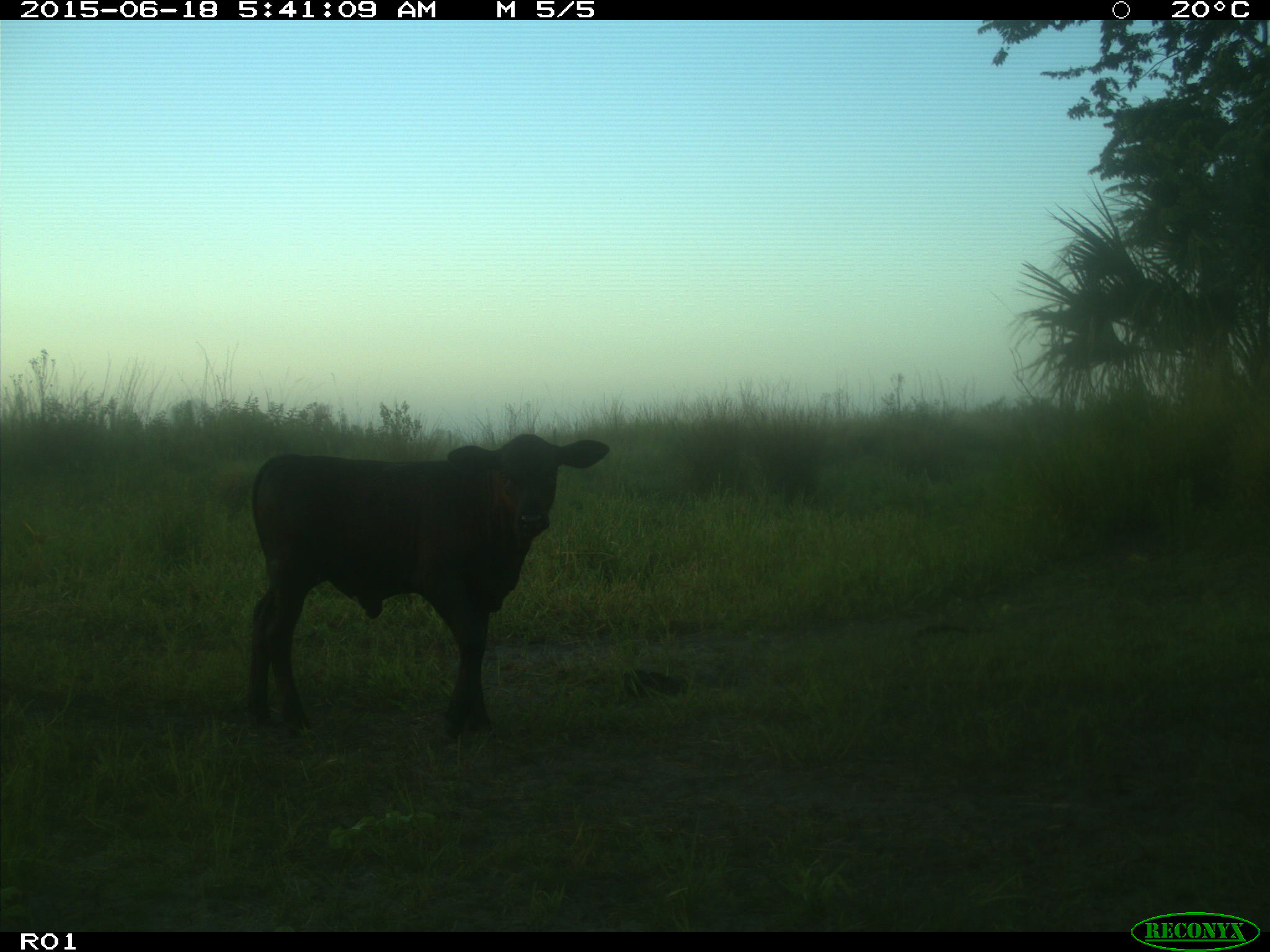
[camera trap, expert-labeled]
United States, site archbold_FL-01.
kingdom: Animalia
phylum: Chordata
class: Mammalia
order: Artiodactyla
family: Bovidae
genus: Bos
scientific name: Bos taurus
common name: domestic cow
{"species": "Bos taurus (domestic cow)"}